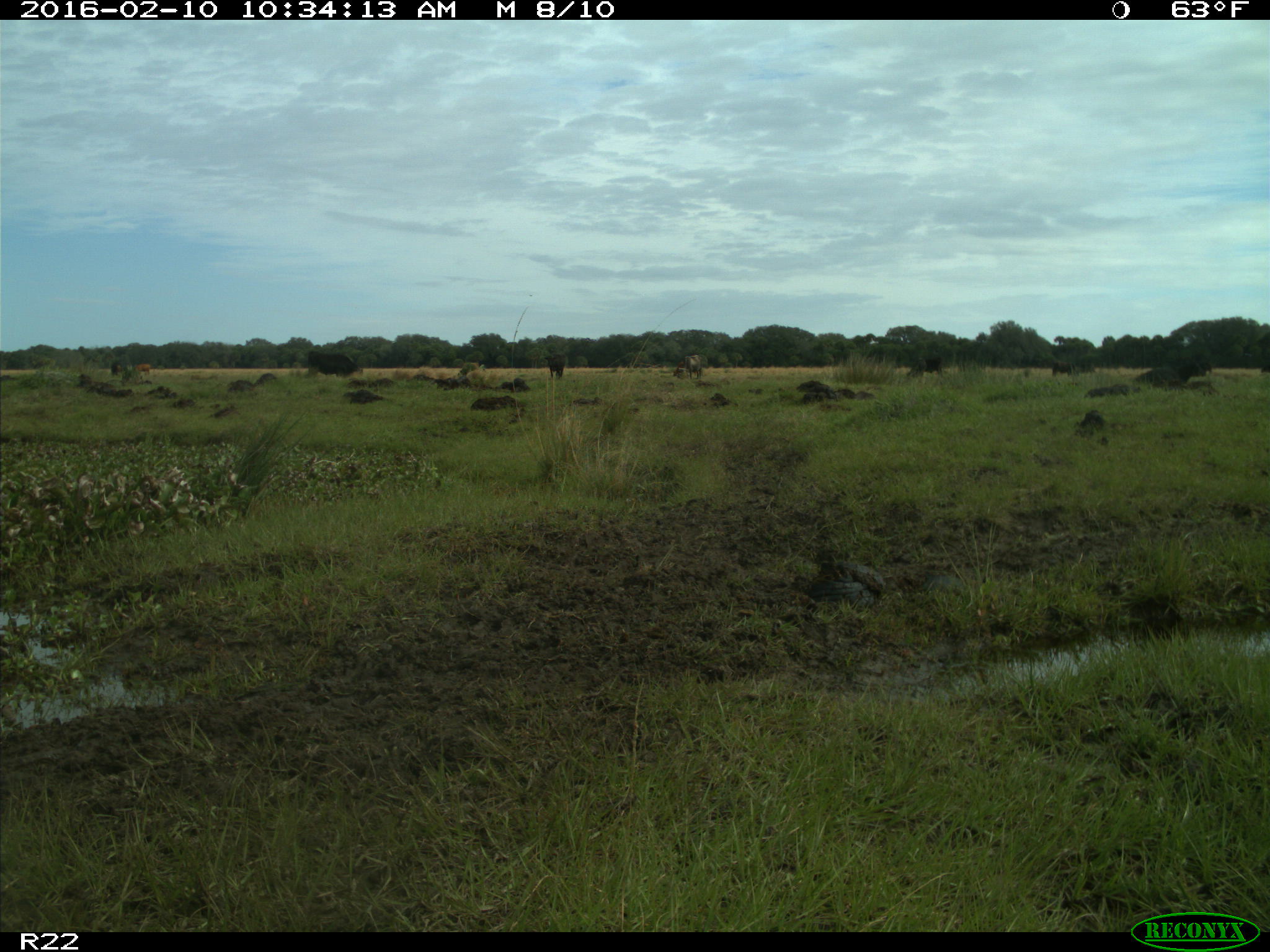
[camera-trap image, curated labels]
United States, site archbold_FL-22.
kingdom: Animalia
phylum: Chordata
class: Mammalia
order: Artiodactyla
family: Bovidae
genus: Bos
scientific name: Bos taurus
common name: domestic cow